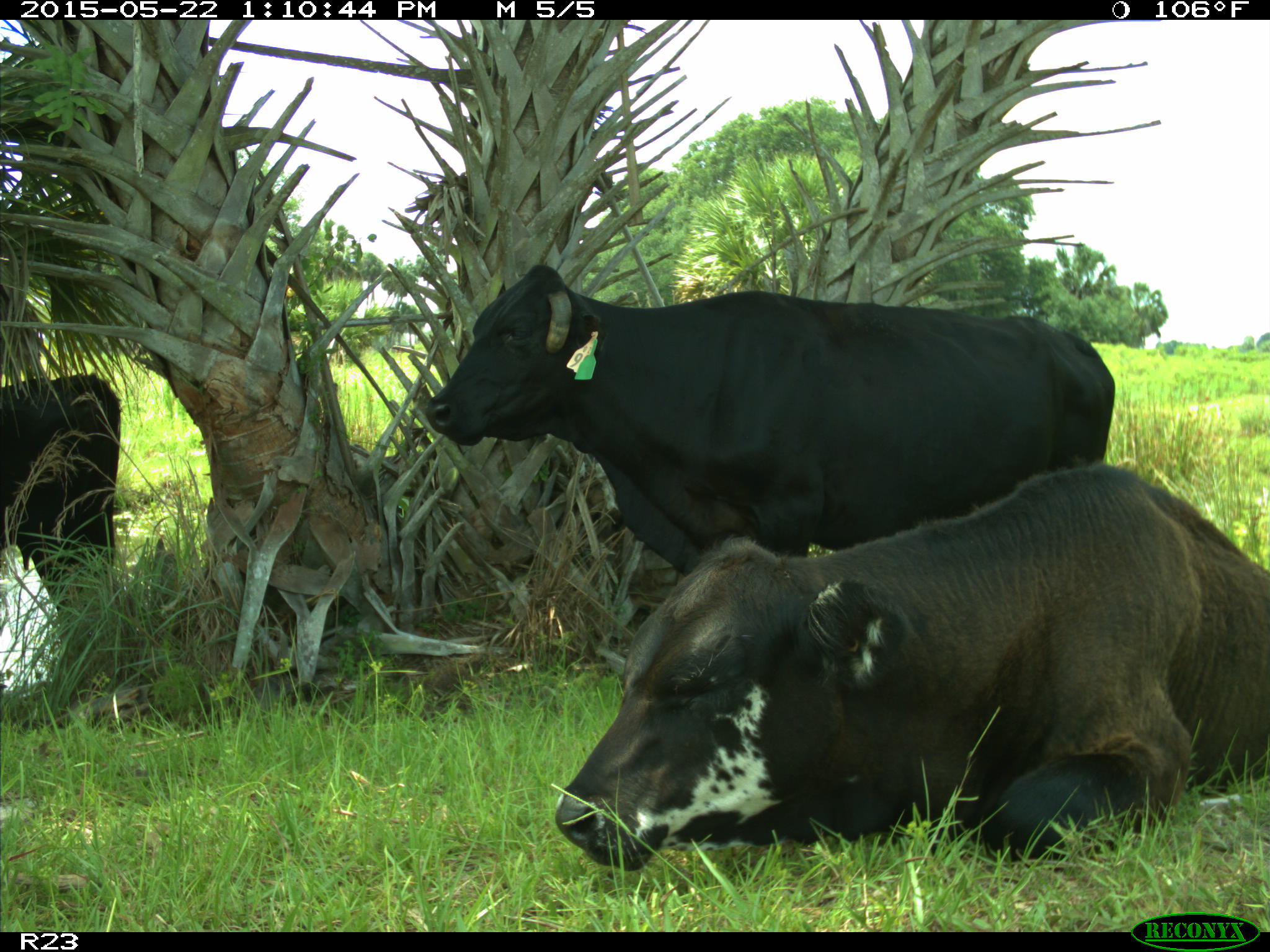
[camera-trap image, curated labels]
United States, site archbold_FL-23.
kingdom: Animalia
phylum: Chordata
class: Mammalia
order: Artiodactyla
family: Bovidae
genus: Bos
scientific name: Bos taurus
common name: domestic cow